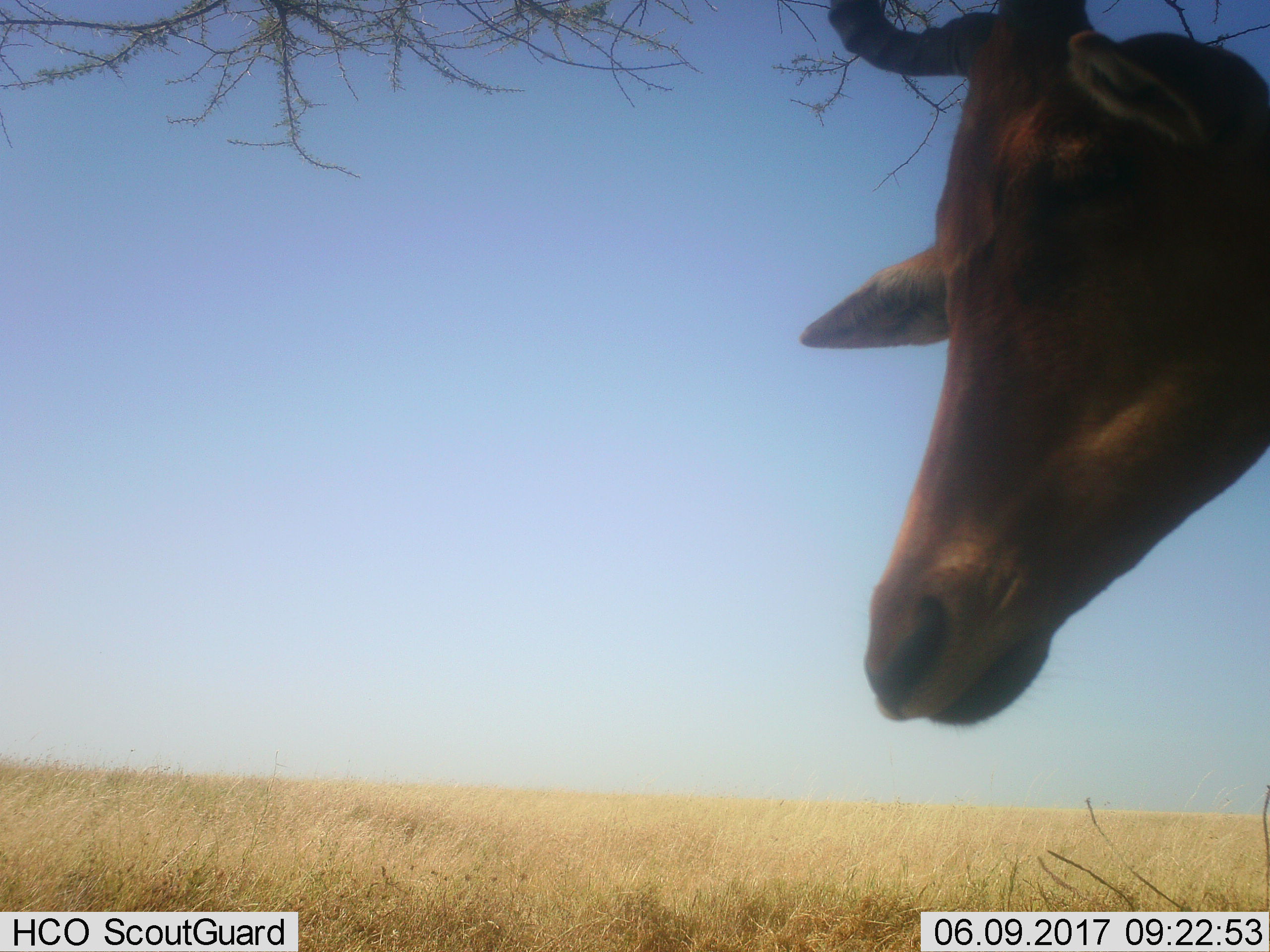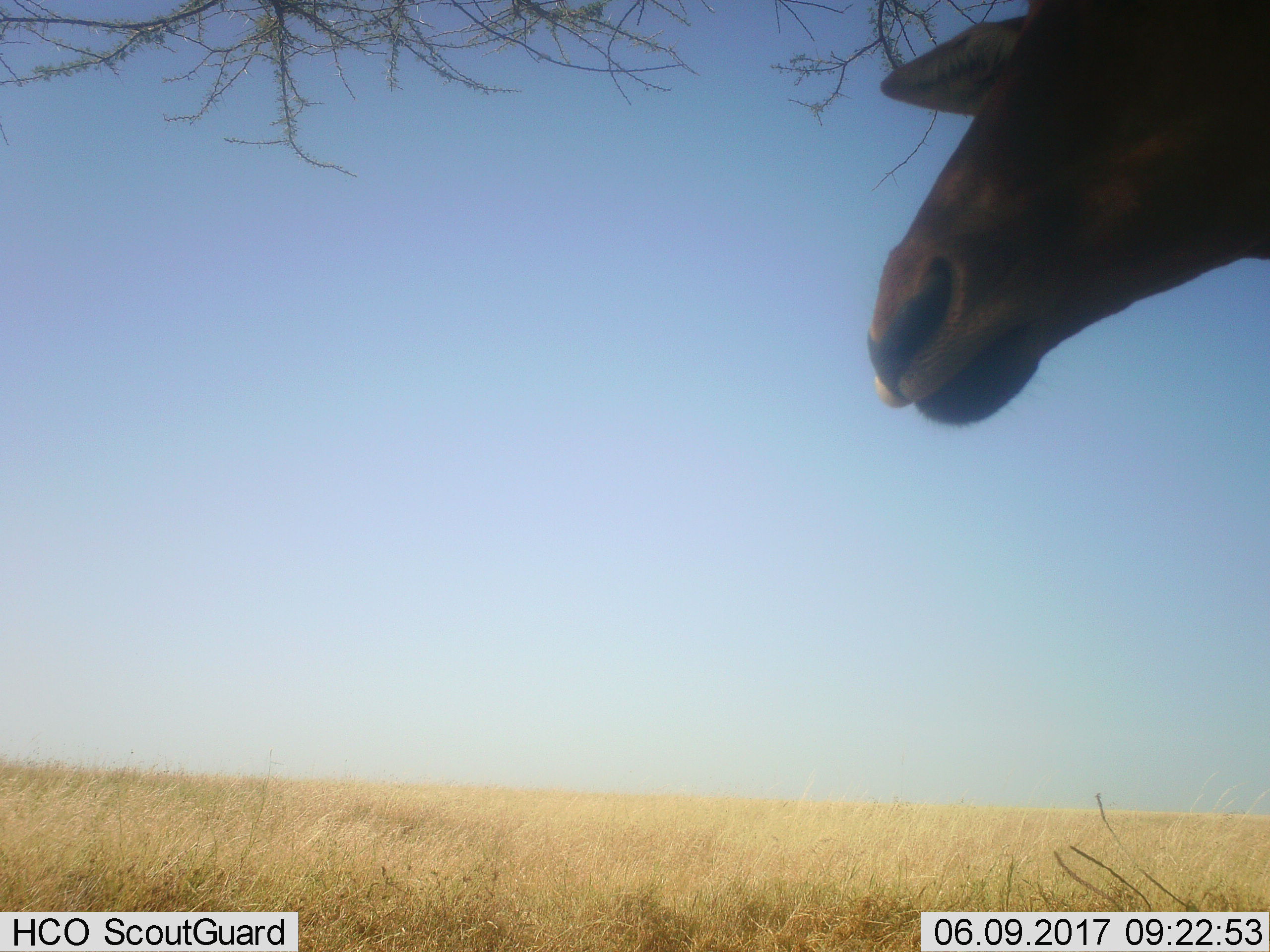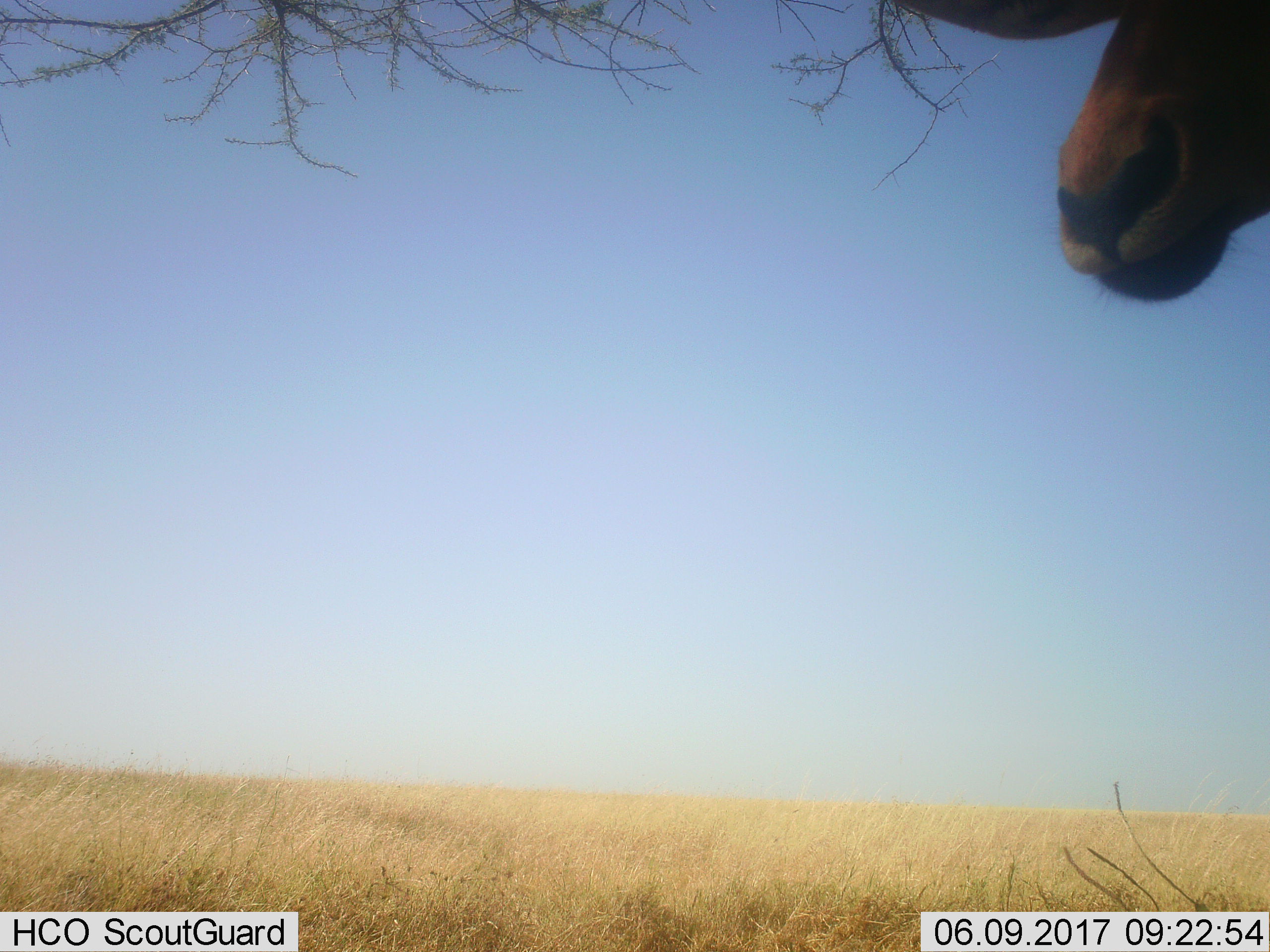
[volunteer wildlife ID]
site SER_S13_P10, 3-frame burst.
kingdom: Animalia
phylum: Chordata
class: Mammalia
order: Artiodactyla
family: Bovidae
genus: Alcelaphus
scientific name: Alcelaphus buselaphus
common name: hartebeest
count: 1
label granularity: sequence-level